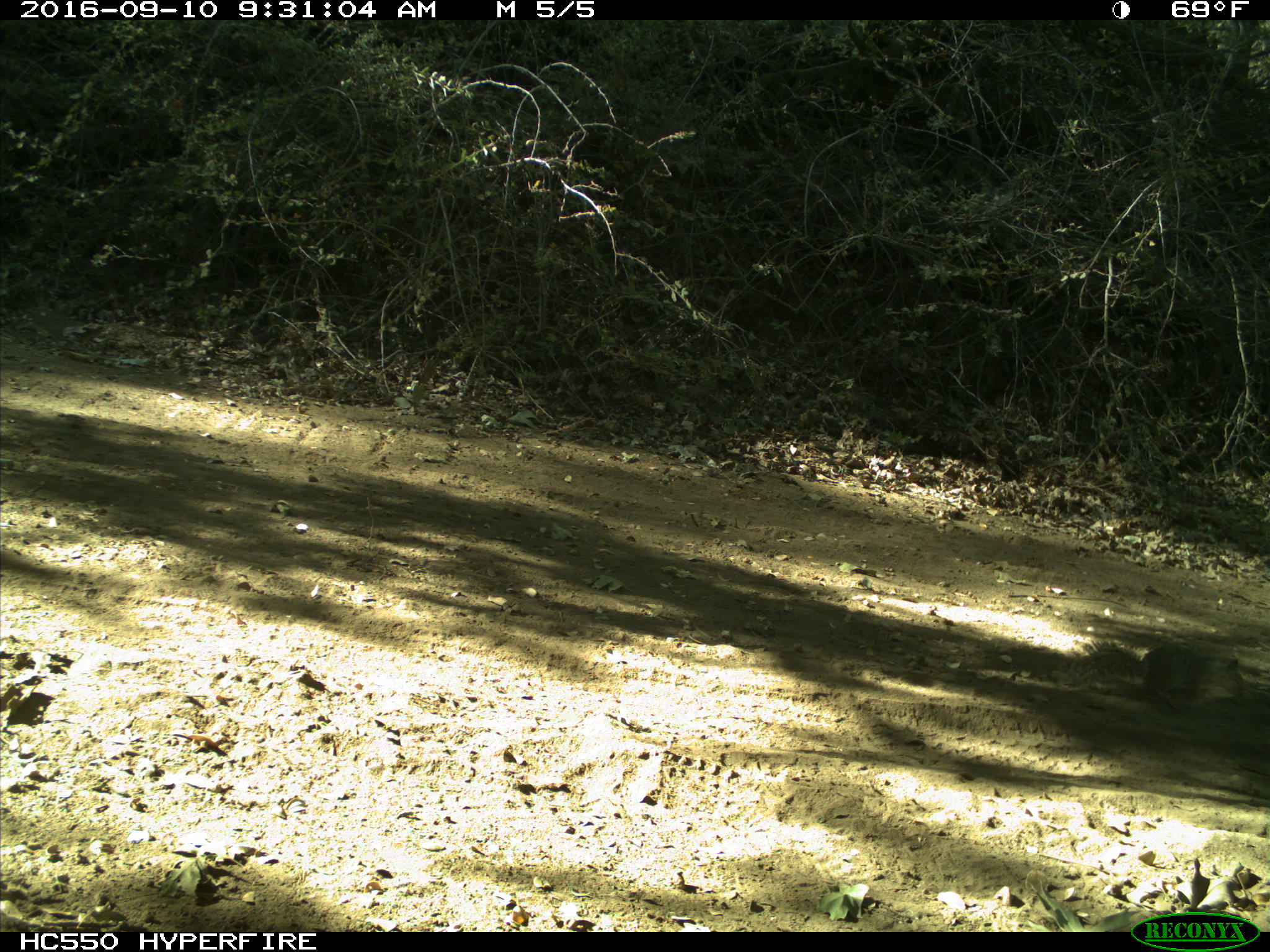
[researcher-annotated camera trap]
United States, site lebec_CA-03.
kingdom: Animalia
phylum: Chordata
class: Mammalia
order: Rodentia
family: Sciuridae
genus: Otospermophilus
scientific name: Otospermophilus beecheyi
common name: california ground squirrel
Otospermophilus beecheyi (california ground squirrel).